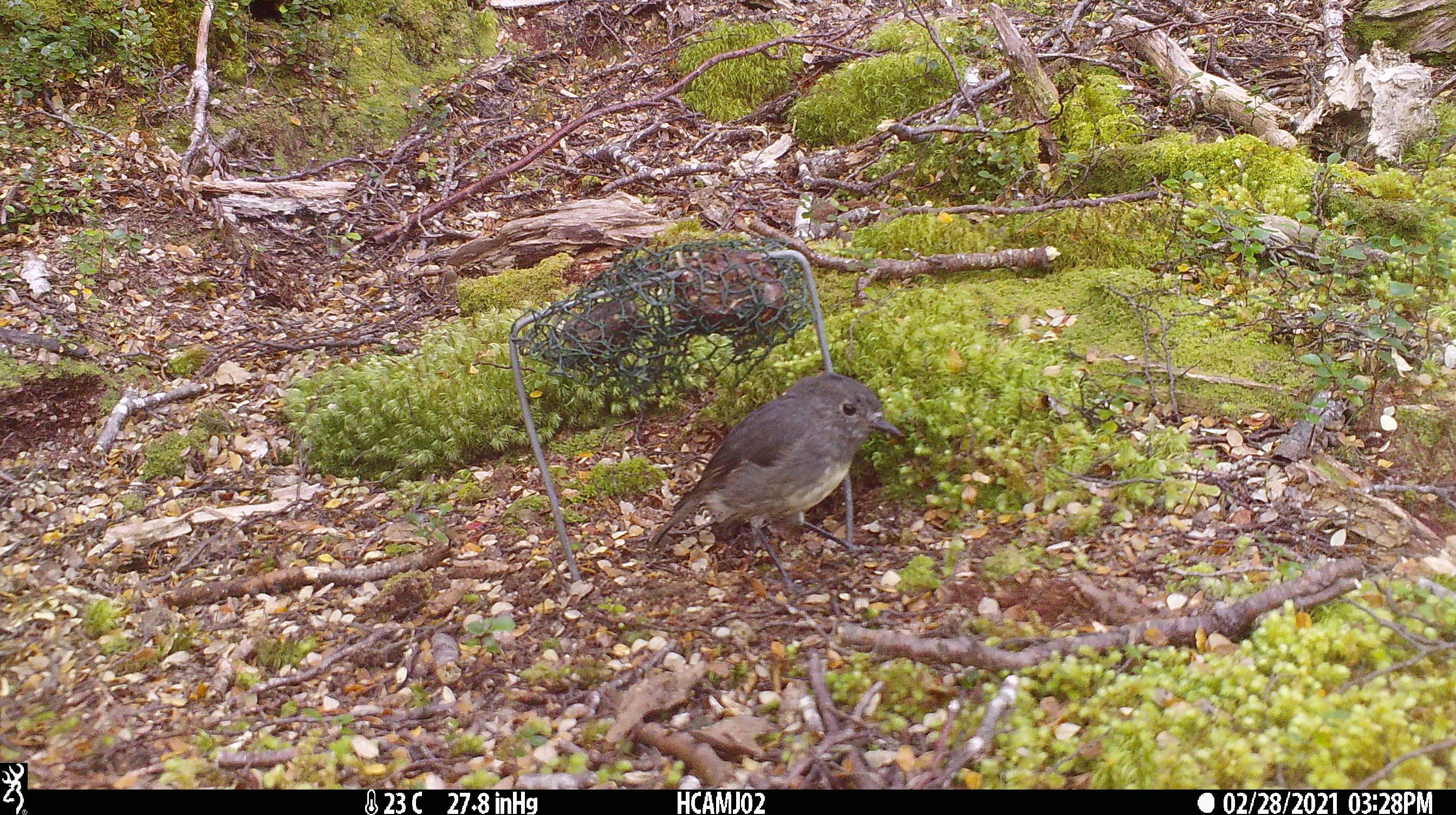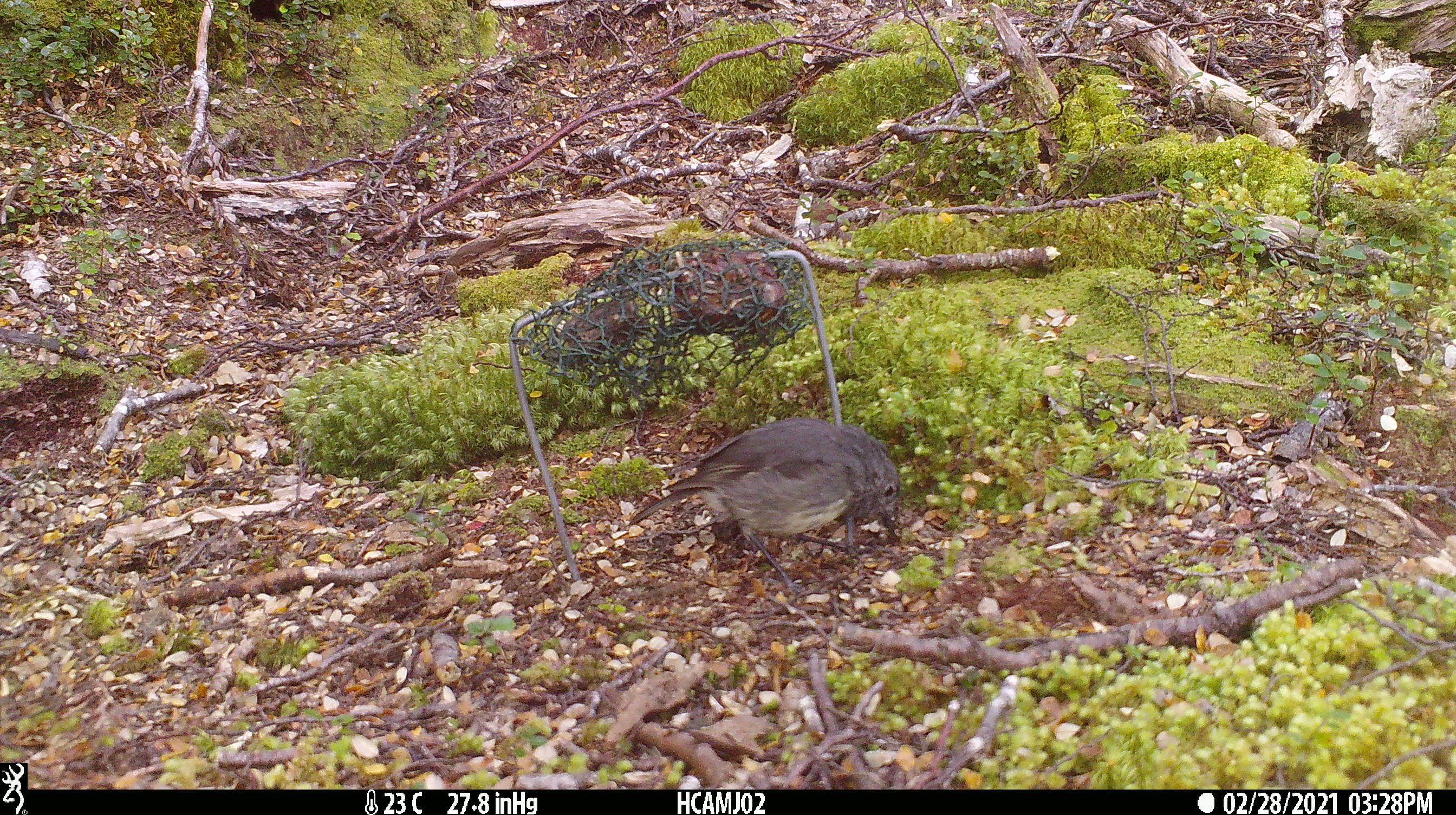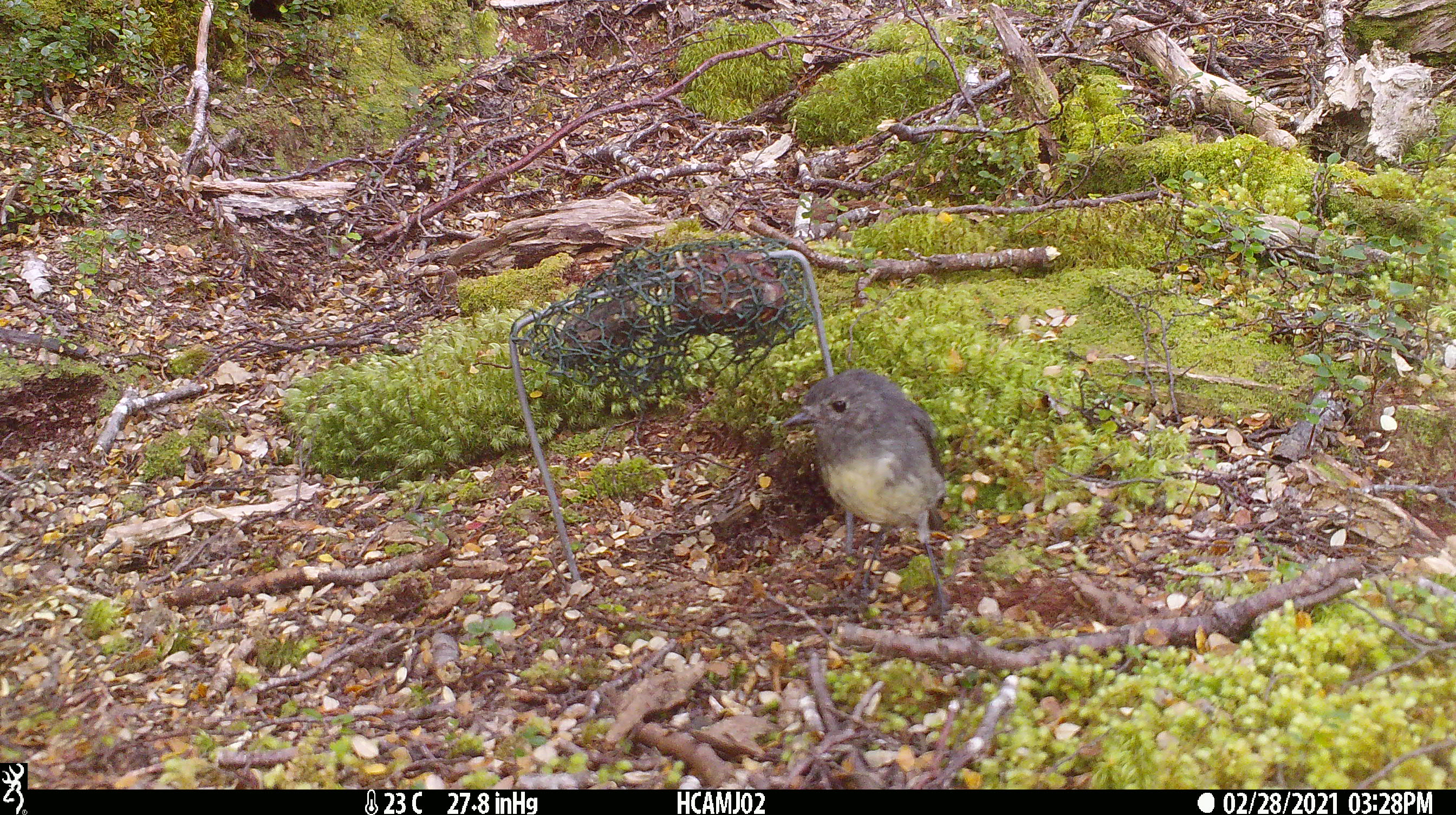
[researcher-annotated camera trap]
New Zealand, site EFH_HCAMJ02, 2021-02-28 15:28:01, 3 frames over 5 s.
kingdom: Animalia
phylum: Chordata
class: Aves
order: Passeriformes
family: Petroicidae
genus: Petroica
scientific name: Petroica australis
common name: new zealand robin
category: robin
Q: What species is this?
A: Robin (new zealand robin) (Petroica australis).